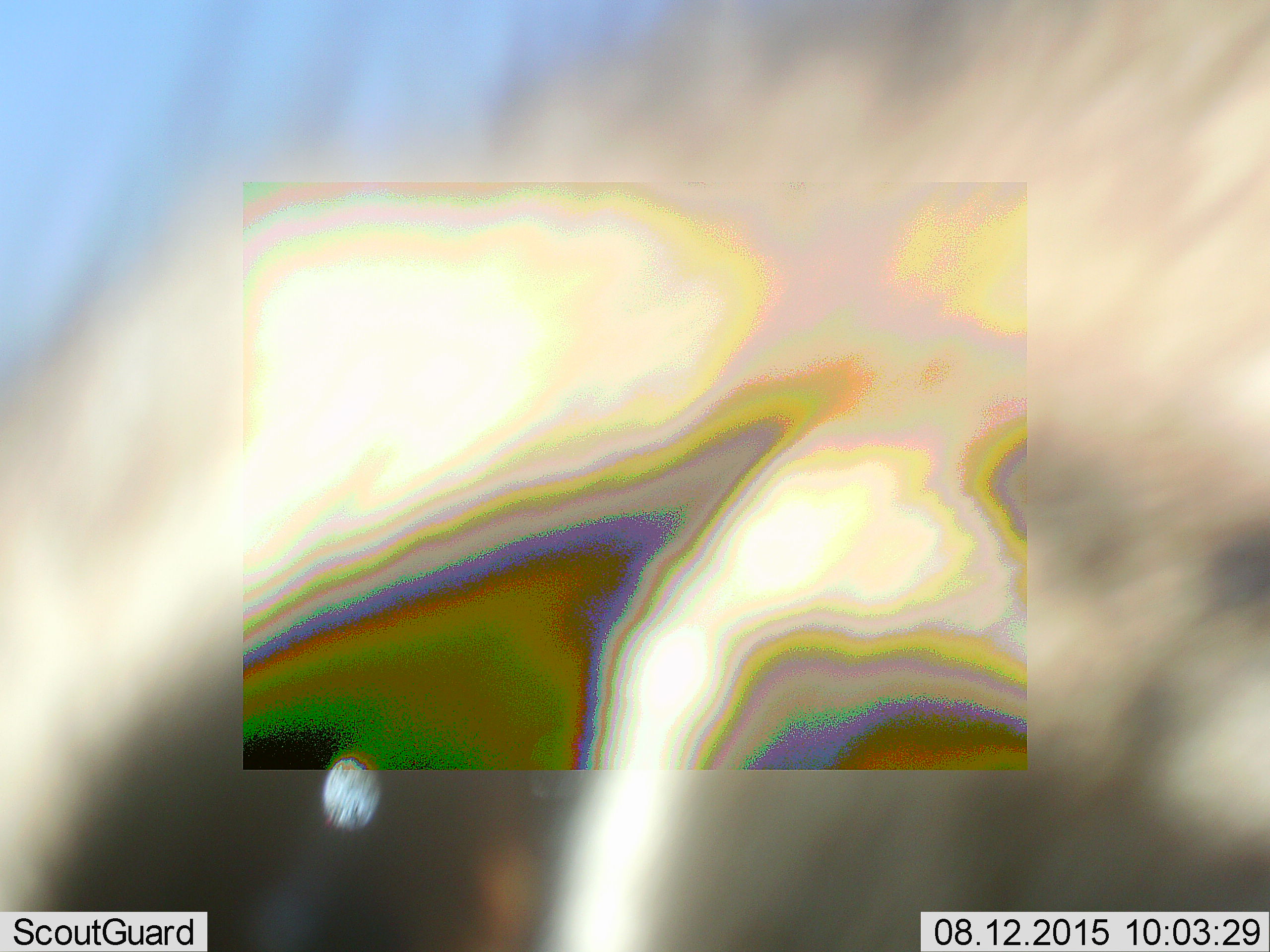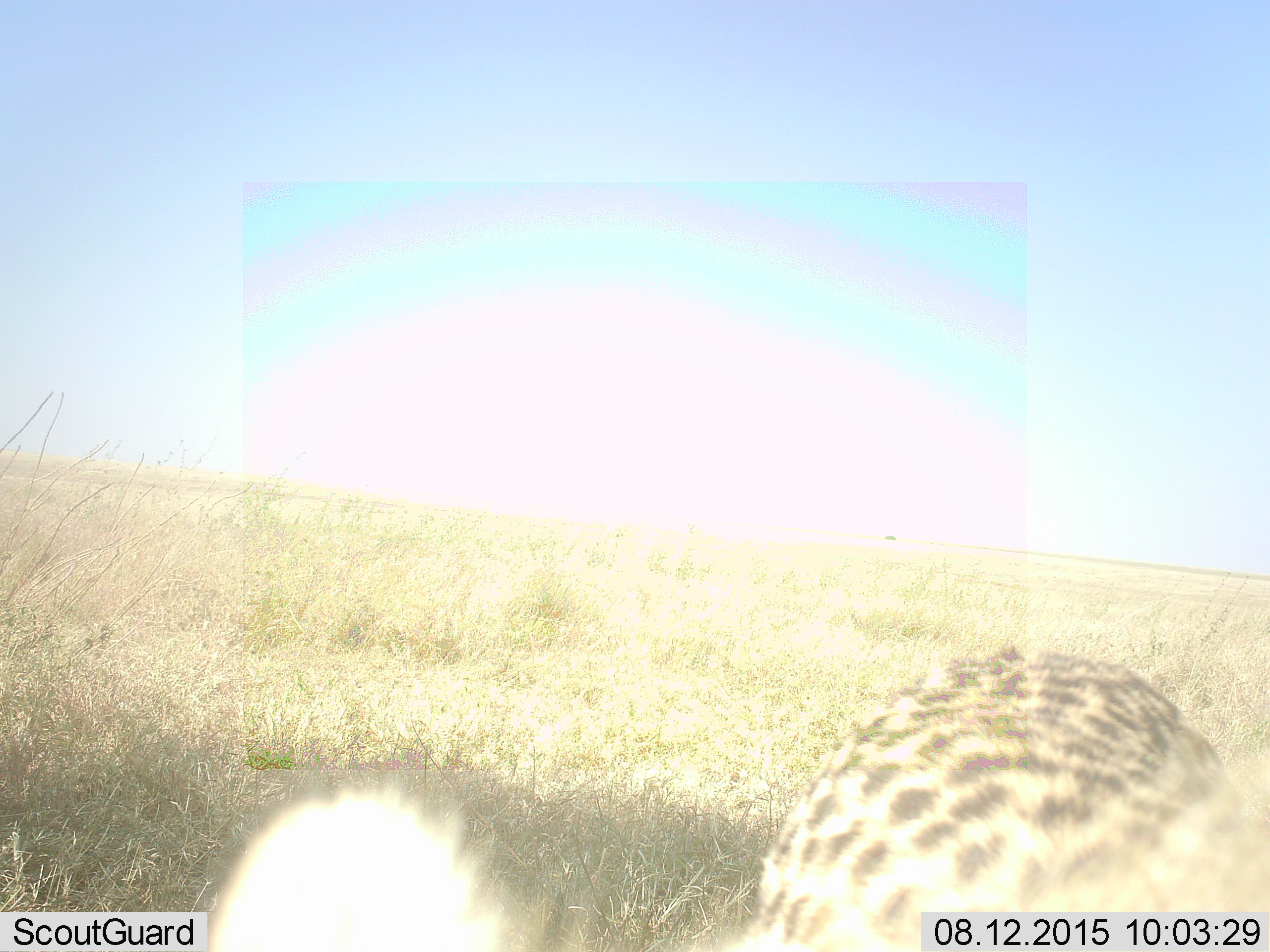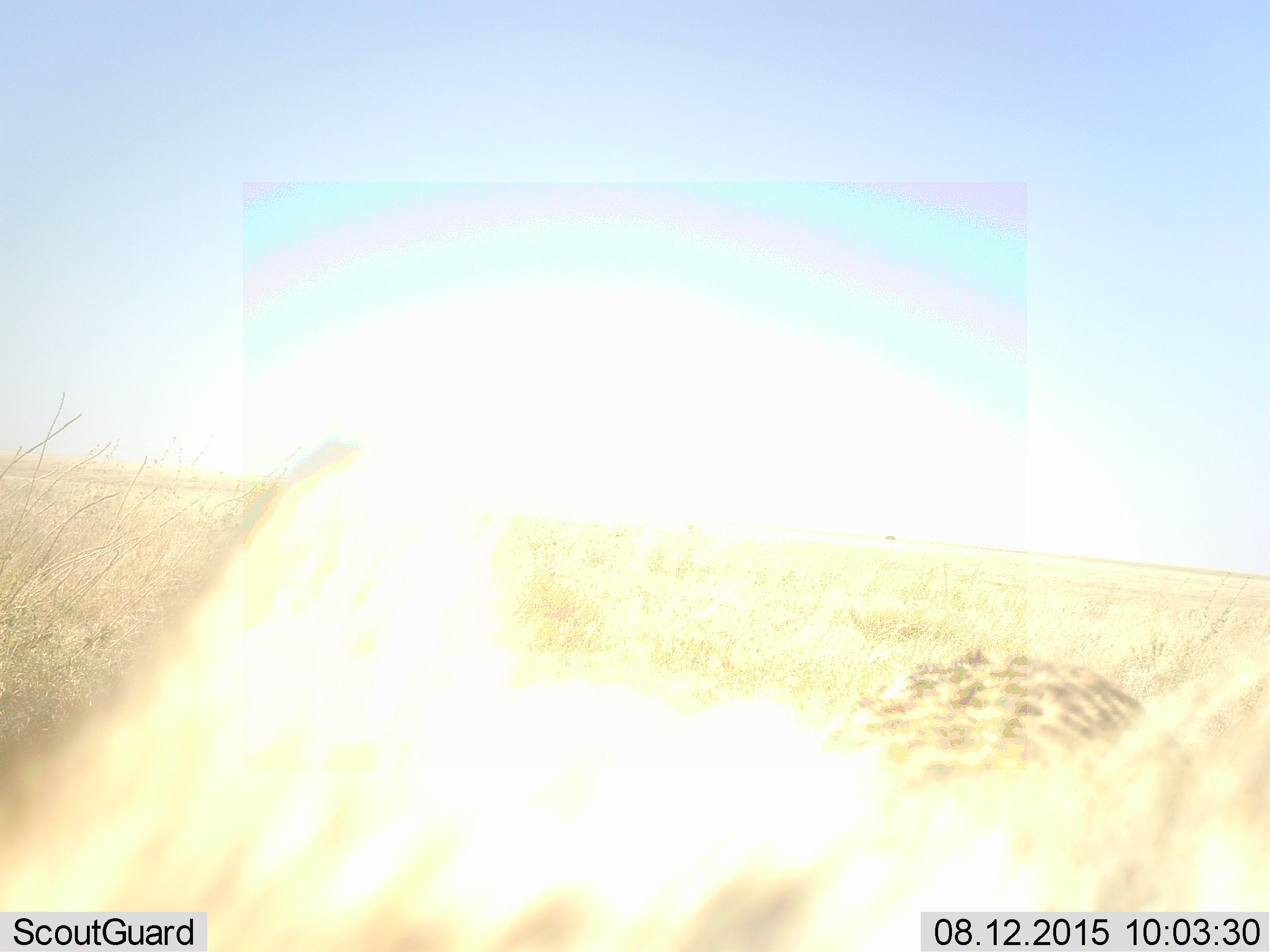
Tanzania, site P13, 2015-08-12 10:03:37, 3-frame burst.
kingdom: Animalia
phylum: Chordata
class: Mammalia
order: Carnivora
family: Felidae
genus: Acinonyx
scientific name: Acinonyx jubatus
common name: cheetah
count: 1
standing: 33%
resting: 0%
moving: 50%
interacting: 17%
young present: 33%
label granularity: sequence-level